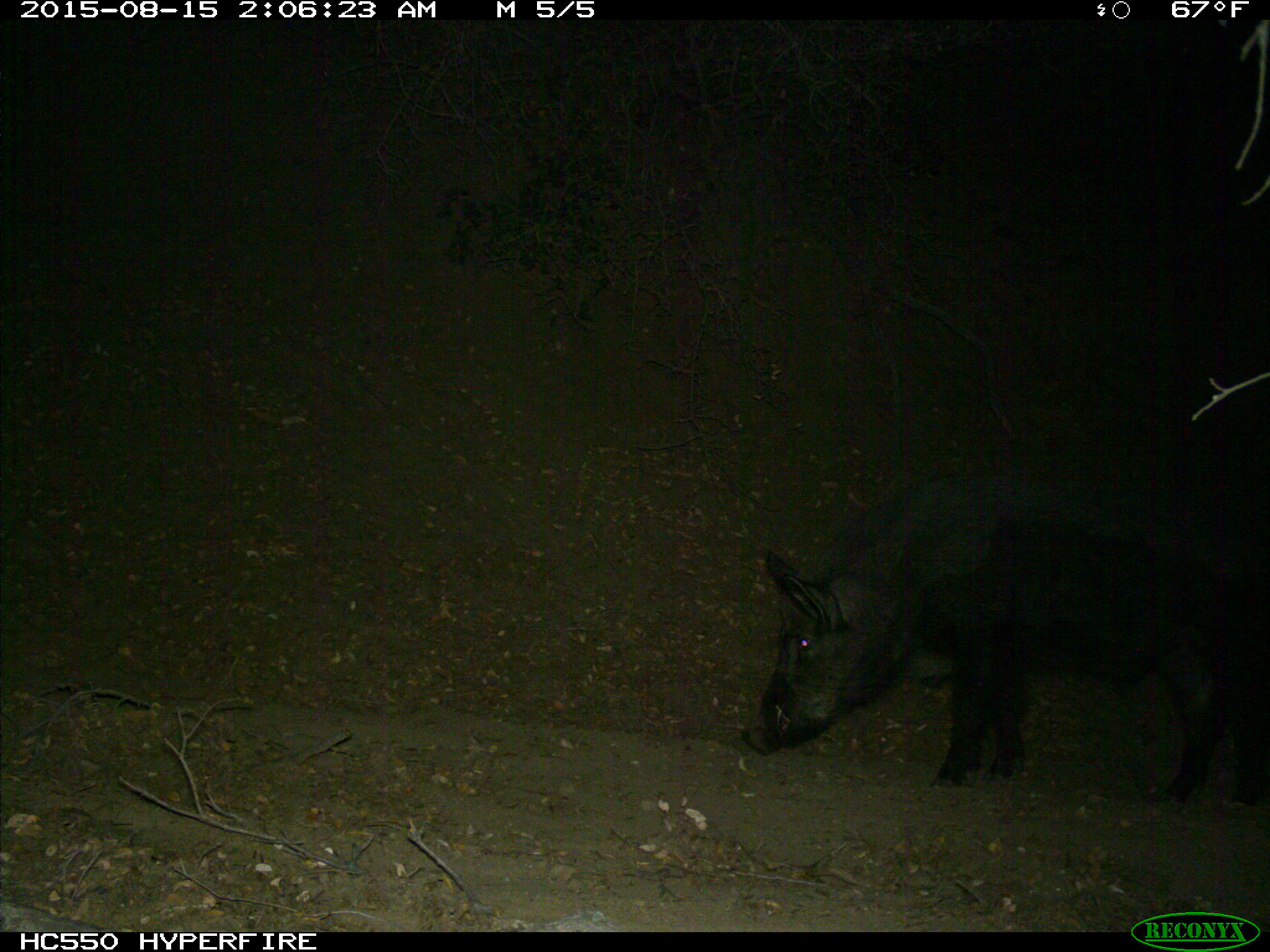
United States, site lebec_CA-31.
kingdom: Animalia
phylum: Chordata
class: Mammalia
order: Artiodactyla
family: Suidae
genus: Sus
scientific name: Sus scrofa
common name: wild boar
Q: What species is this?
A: Sus scrofa (wild boar).